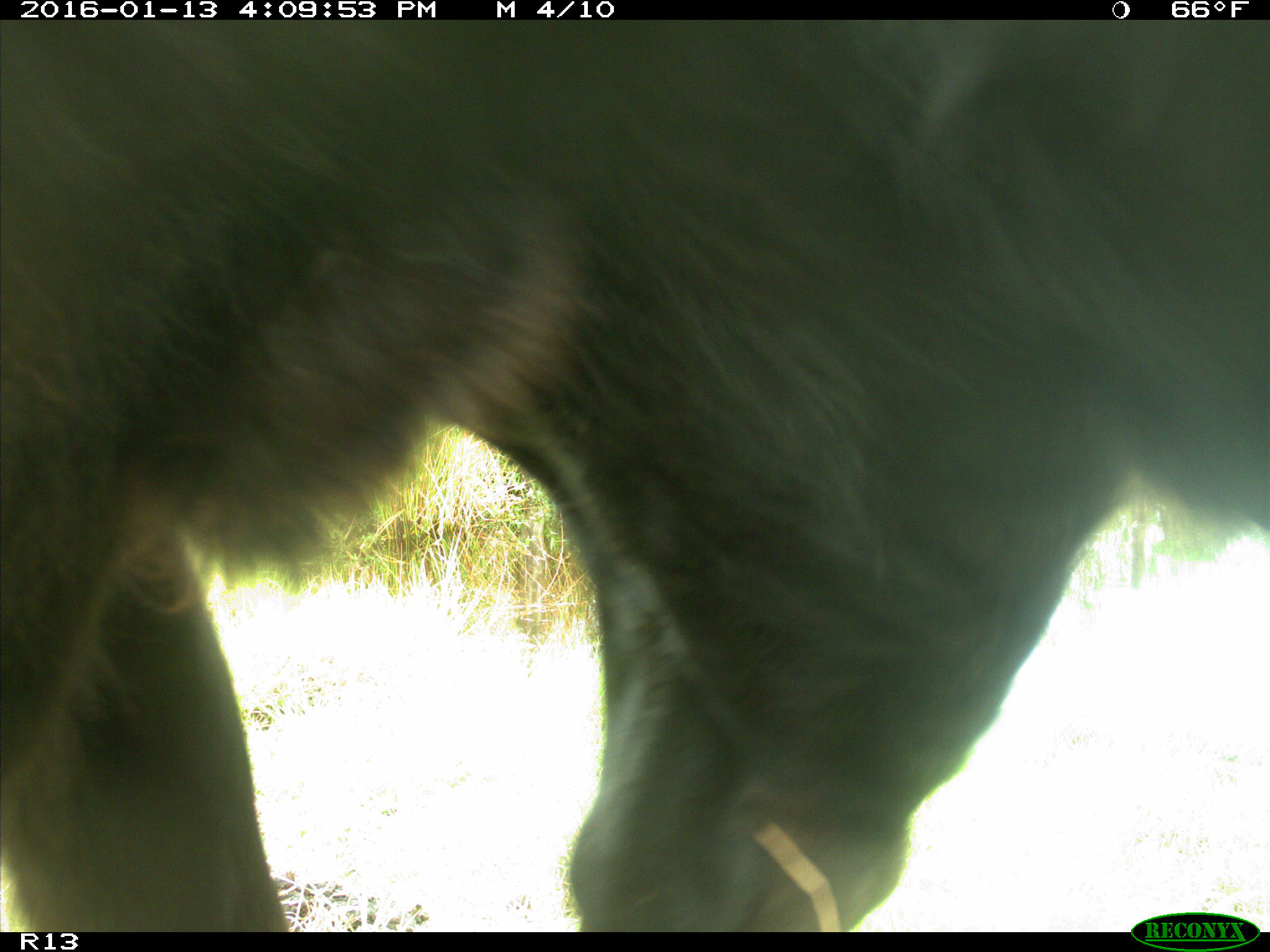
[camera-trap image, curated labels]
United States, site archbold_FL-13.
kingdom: Animalia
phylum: Chordata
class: Mammalia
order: Artiodactyla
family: Bovidae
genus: Bos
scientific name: Bos taurus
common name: domestic cow